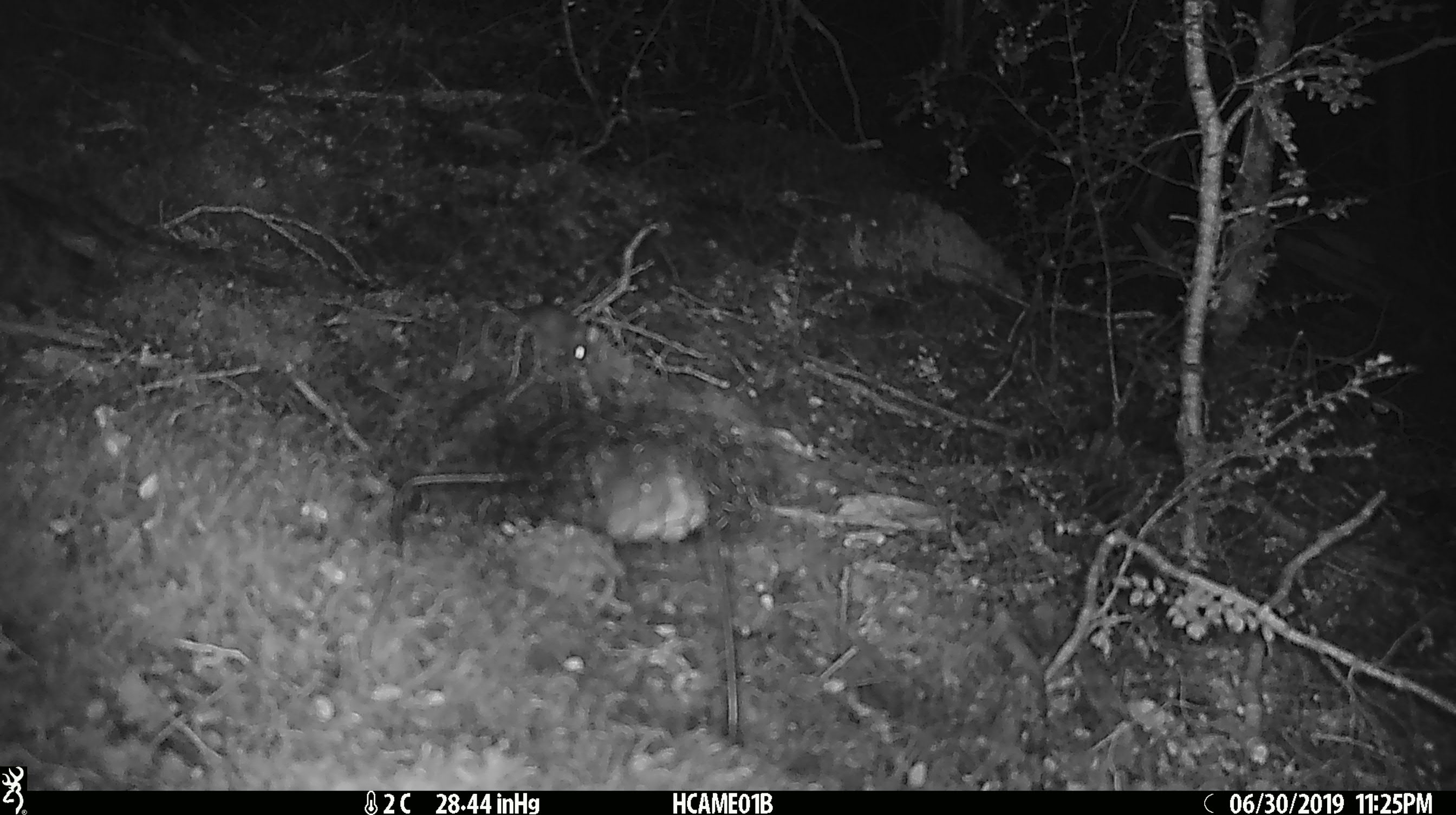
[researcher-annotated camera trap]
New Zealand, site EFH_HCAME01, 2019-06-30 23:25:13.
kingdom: Animalia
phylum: Chordata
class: Mammalia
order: Rodentia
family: Muridae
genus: Mus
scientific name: Mus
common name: mouse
Mouse (Mus).